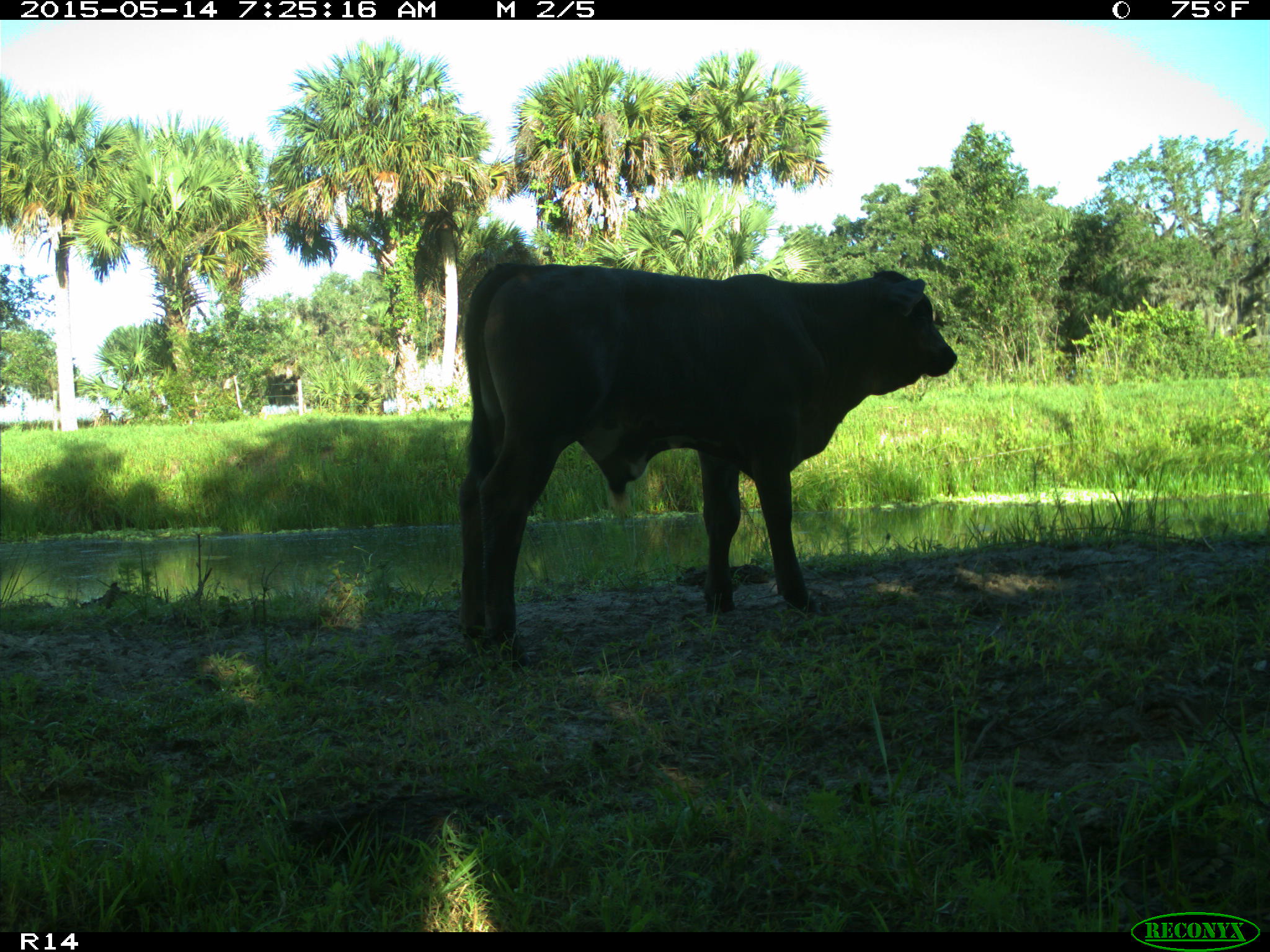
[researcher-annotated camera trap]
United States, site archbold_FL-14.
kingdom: Animalia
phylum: Chordata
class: Mammalia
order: Artiodactyla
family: Bovidae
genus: Bos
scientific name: Bos taurus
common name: domestic cow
Bos taurus (domestic cow).